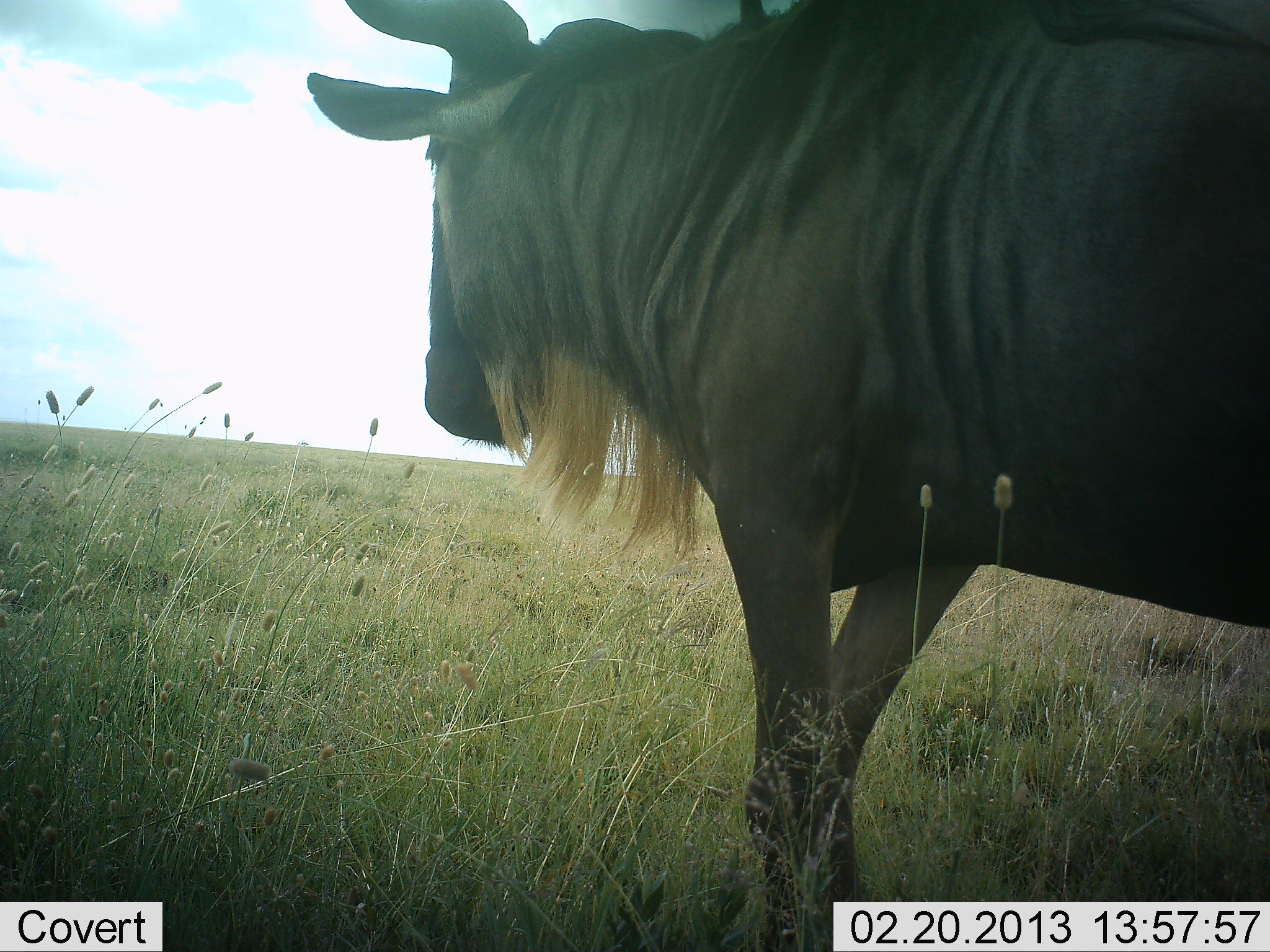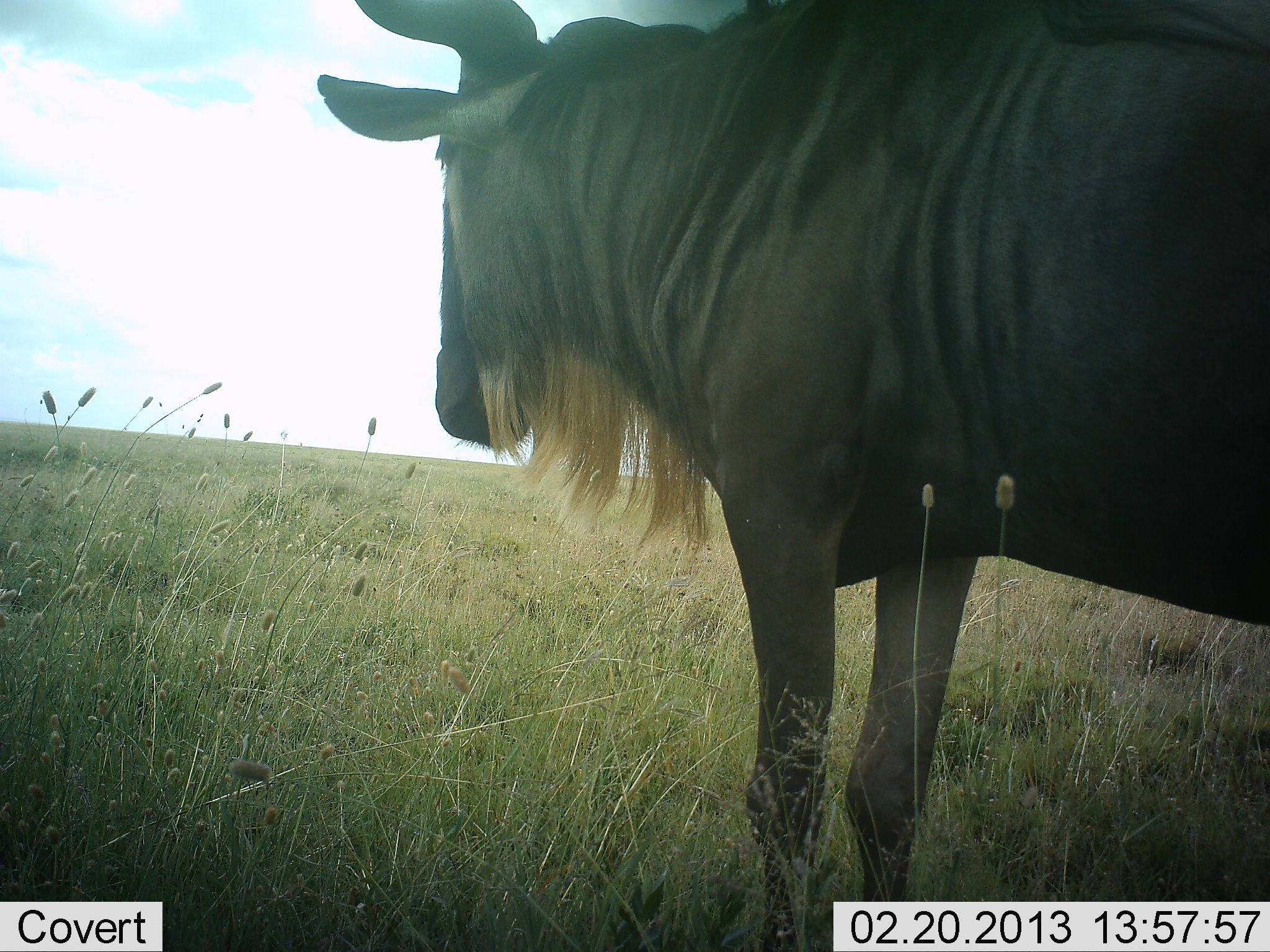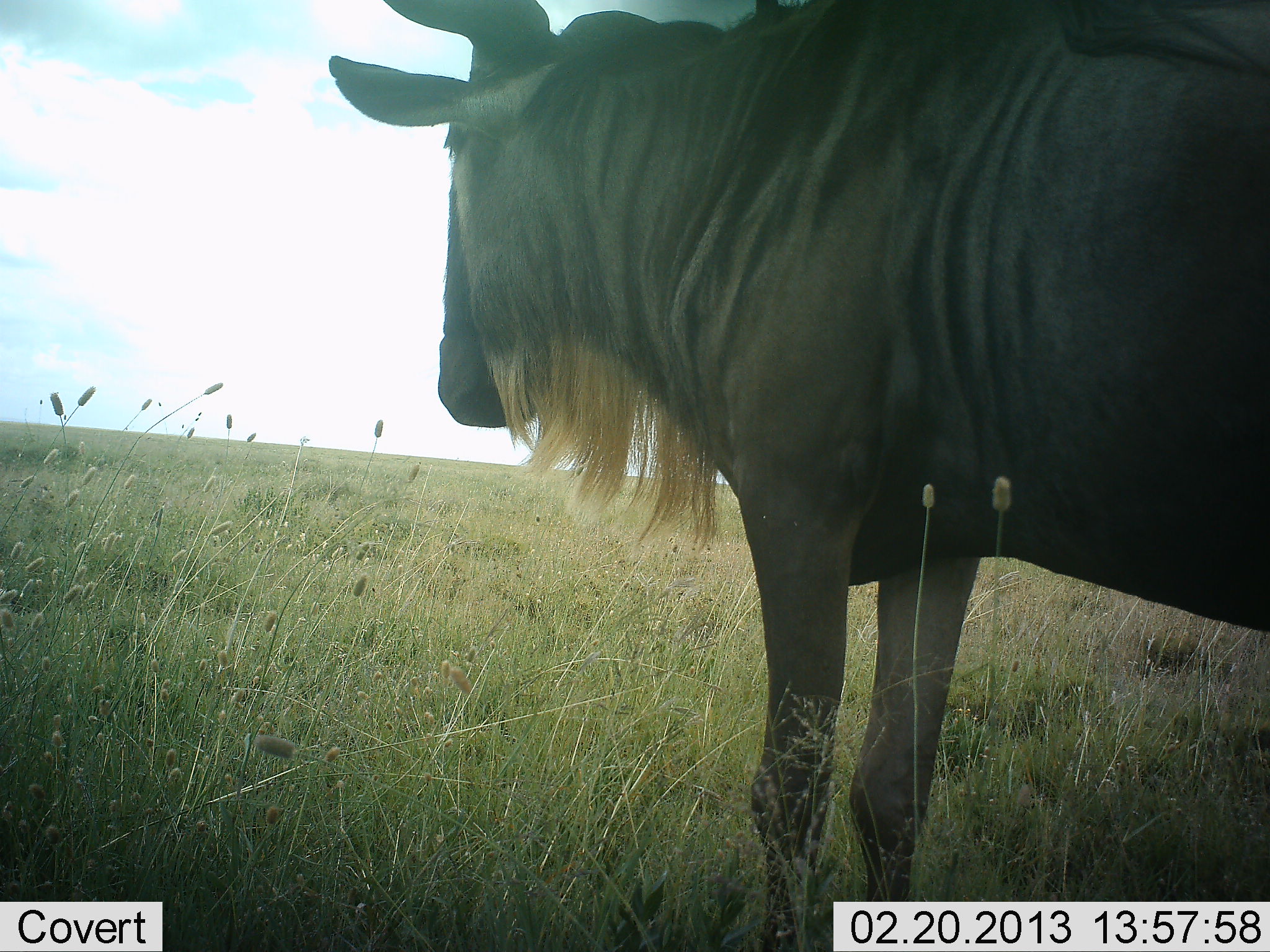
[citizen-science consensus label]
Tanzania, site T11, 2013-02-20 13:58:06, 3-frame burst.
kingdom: Animalia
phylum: Chordata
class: Mammalia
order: Artiodactyla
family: Bovidae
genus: Connochaetes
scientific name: Connochaetes taurinus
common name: blue wildebeest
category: wildebeest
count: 1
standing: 100%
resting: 0%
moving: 0%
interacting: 0%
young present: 0%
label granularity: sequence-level